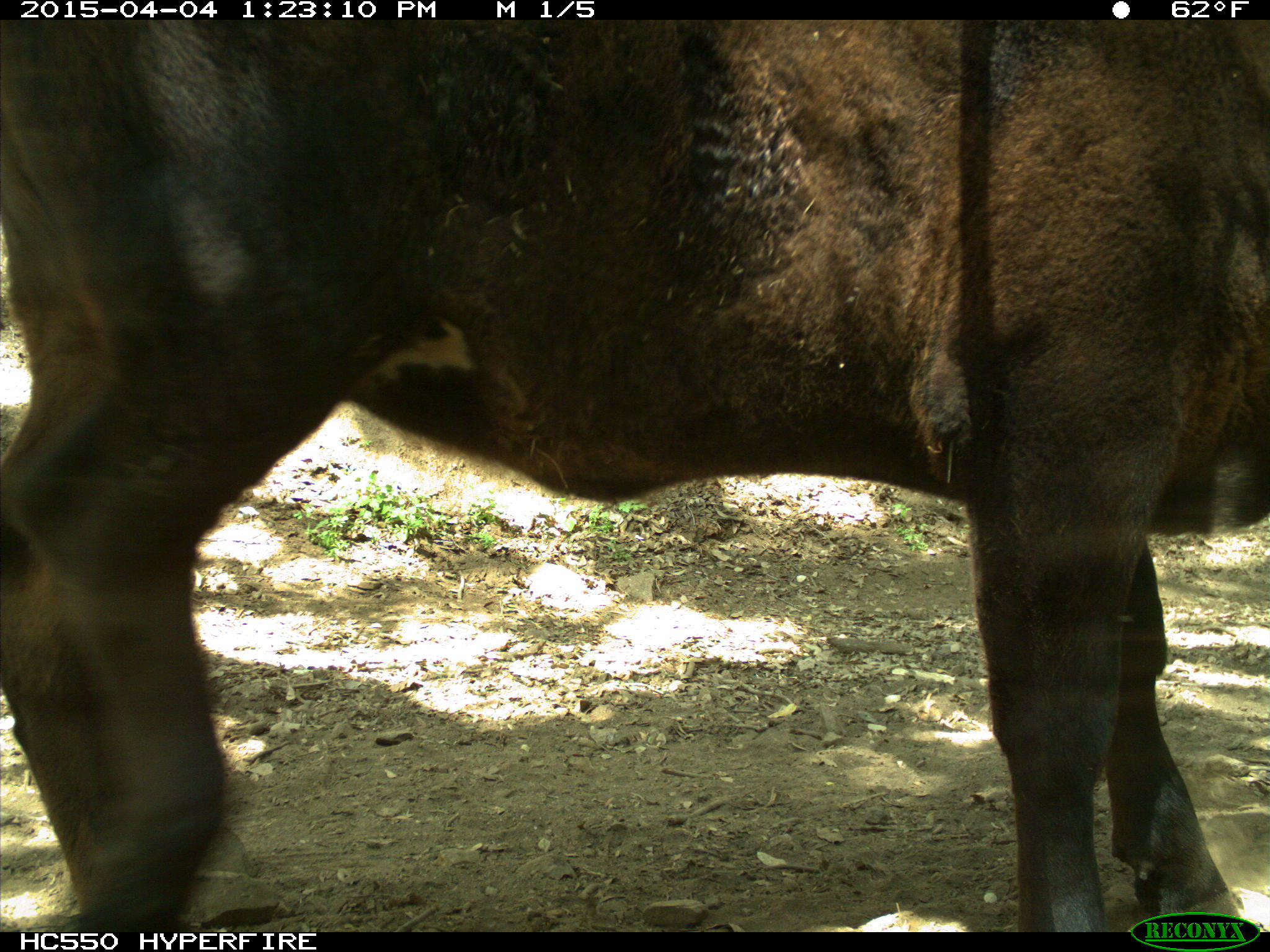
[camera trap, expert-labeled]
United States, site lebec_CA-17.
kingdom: Animalia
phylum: Chordata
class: Mammalia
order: Artiodactyla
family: Bovidae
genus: Bos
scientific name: Bos taurus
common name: domestic cow